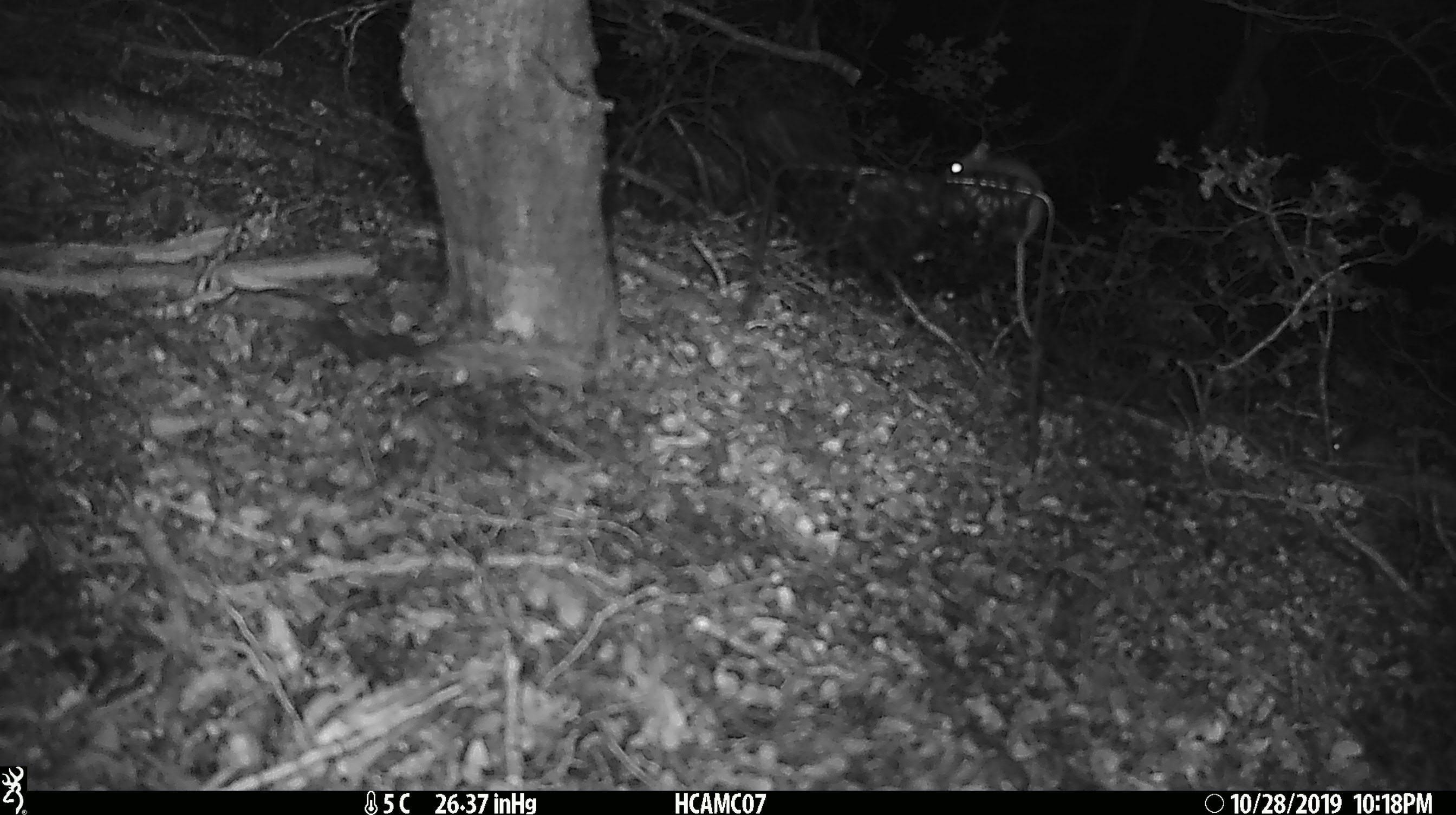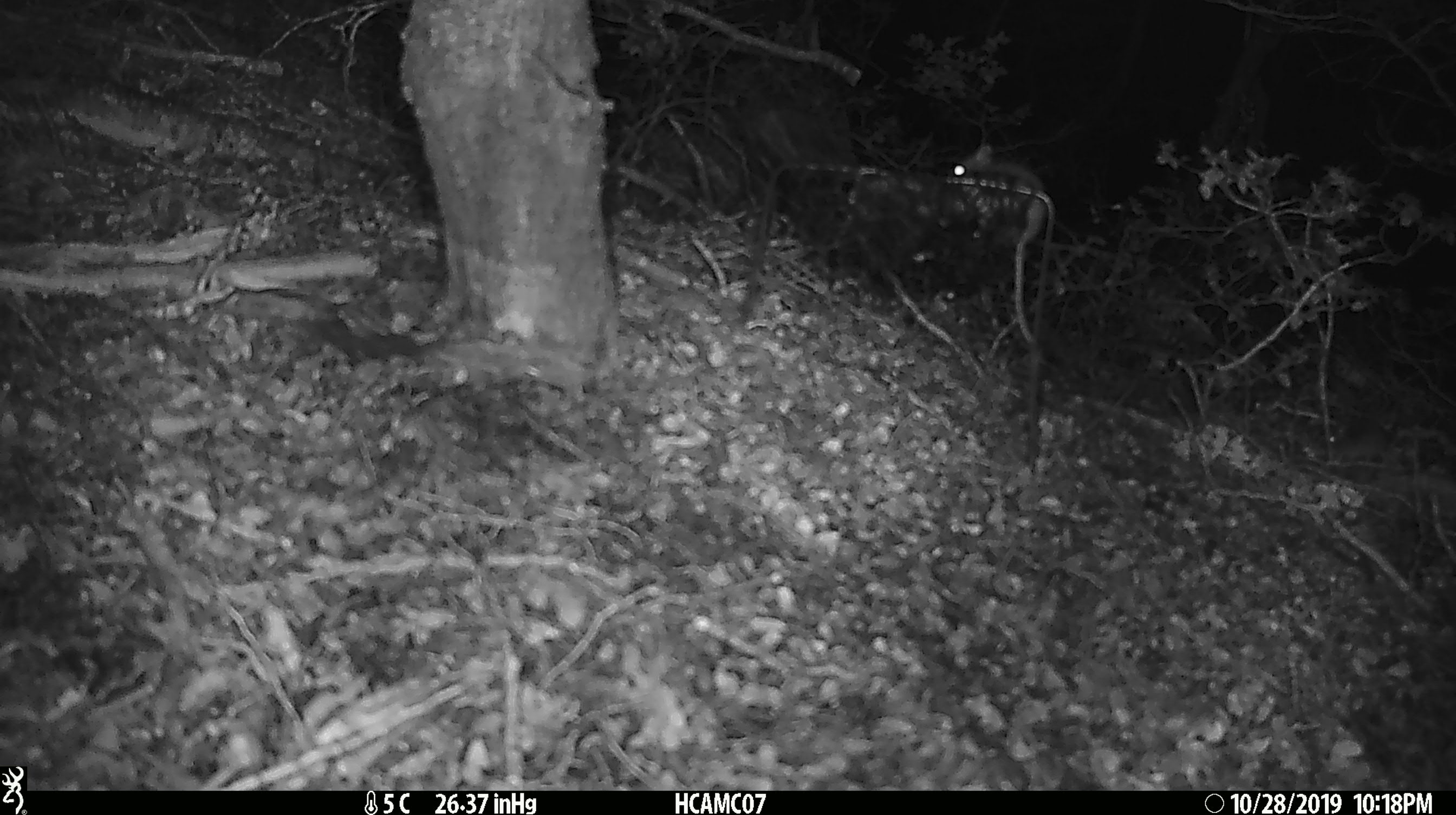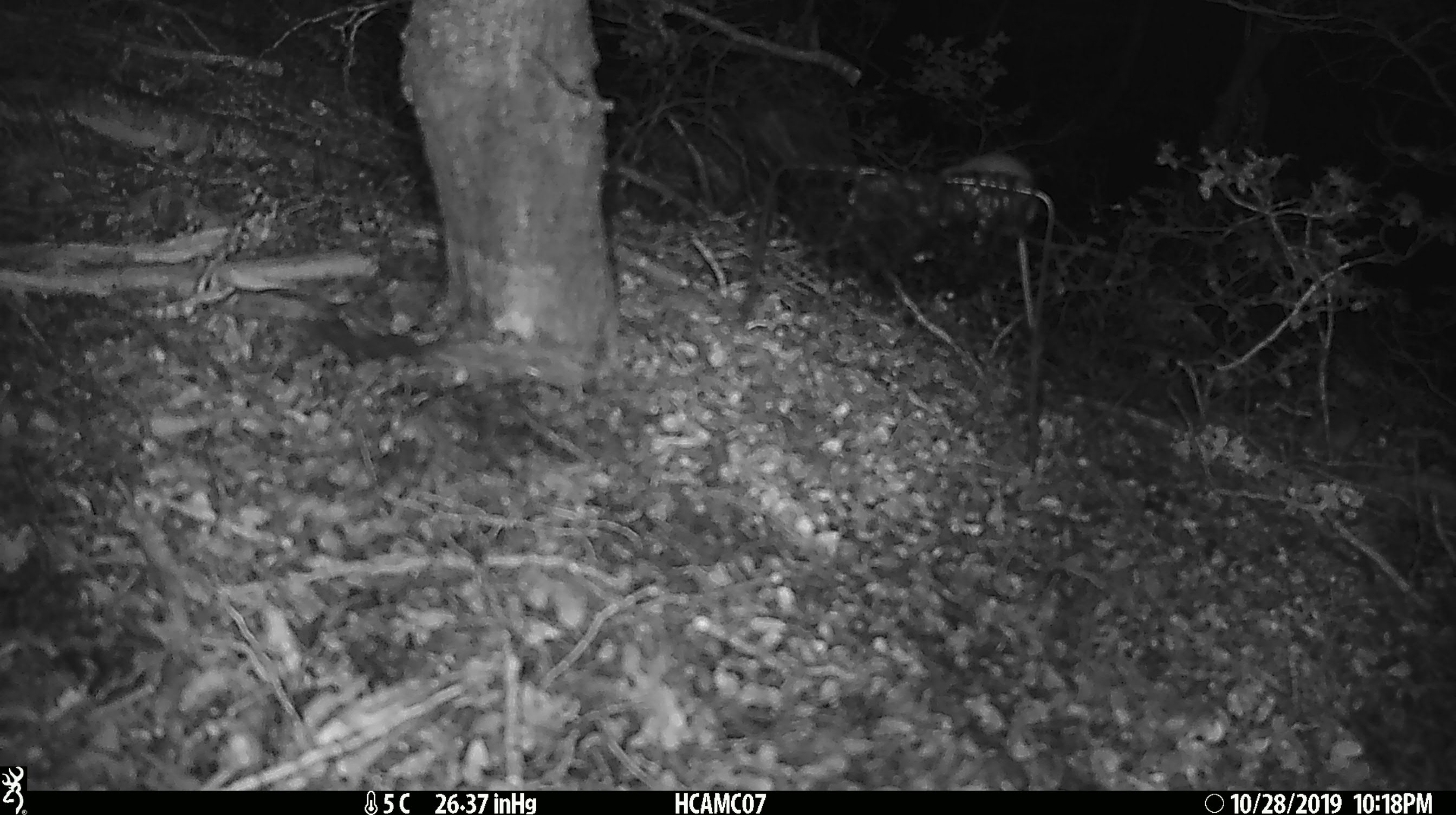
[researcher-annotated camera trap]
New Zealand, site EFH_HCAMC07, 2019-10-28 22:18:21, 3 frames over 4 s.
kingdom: Animalia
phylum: Chordata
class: Mammalia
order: Rodentia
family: Muridae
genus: Mus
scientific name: Mus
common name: mouse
Mouse (Mus).